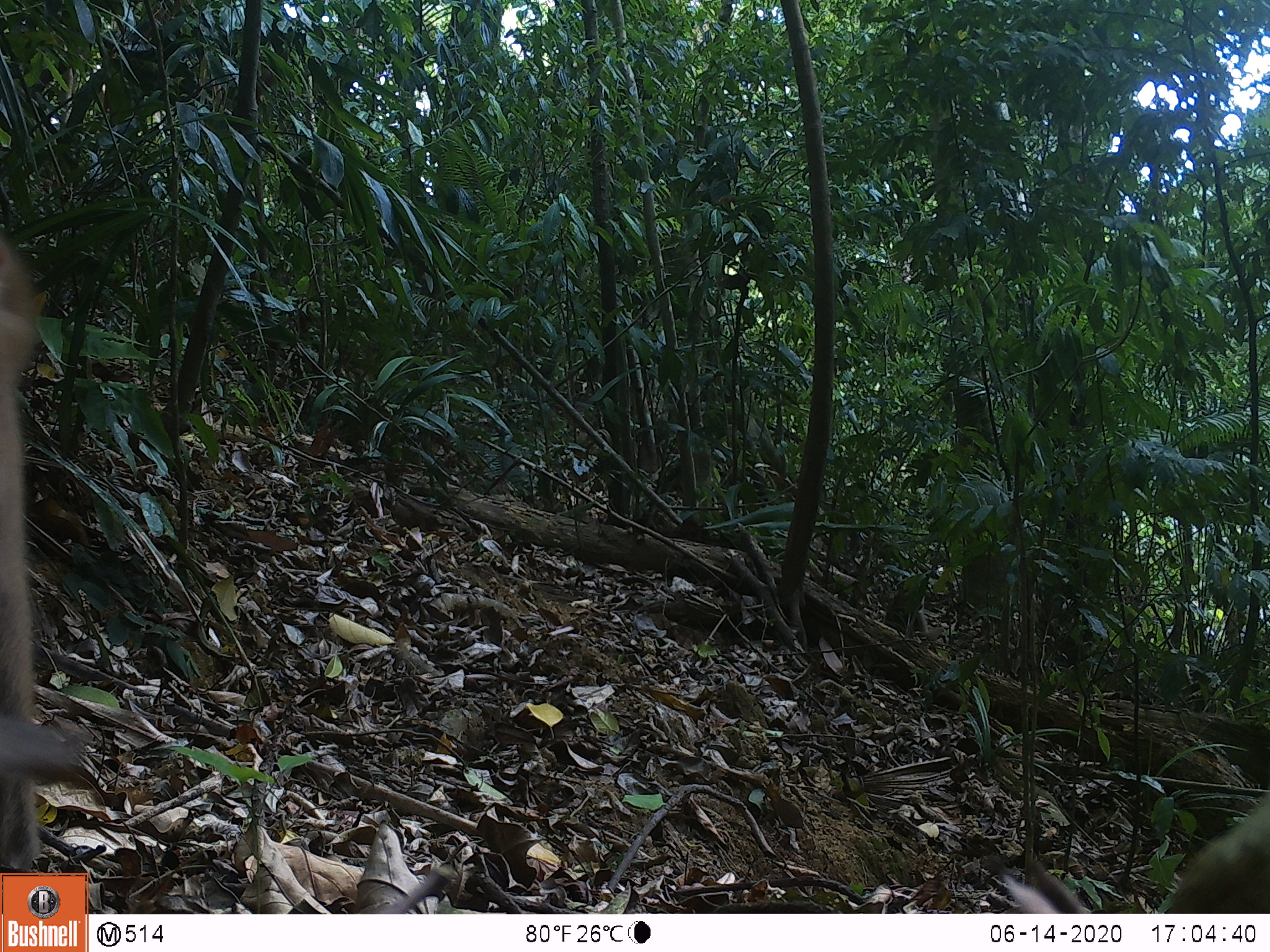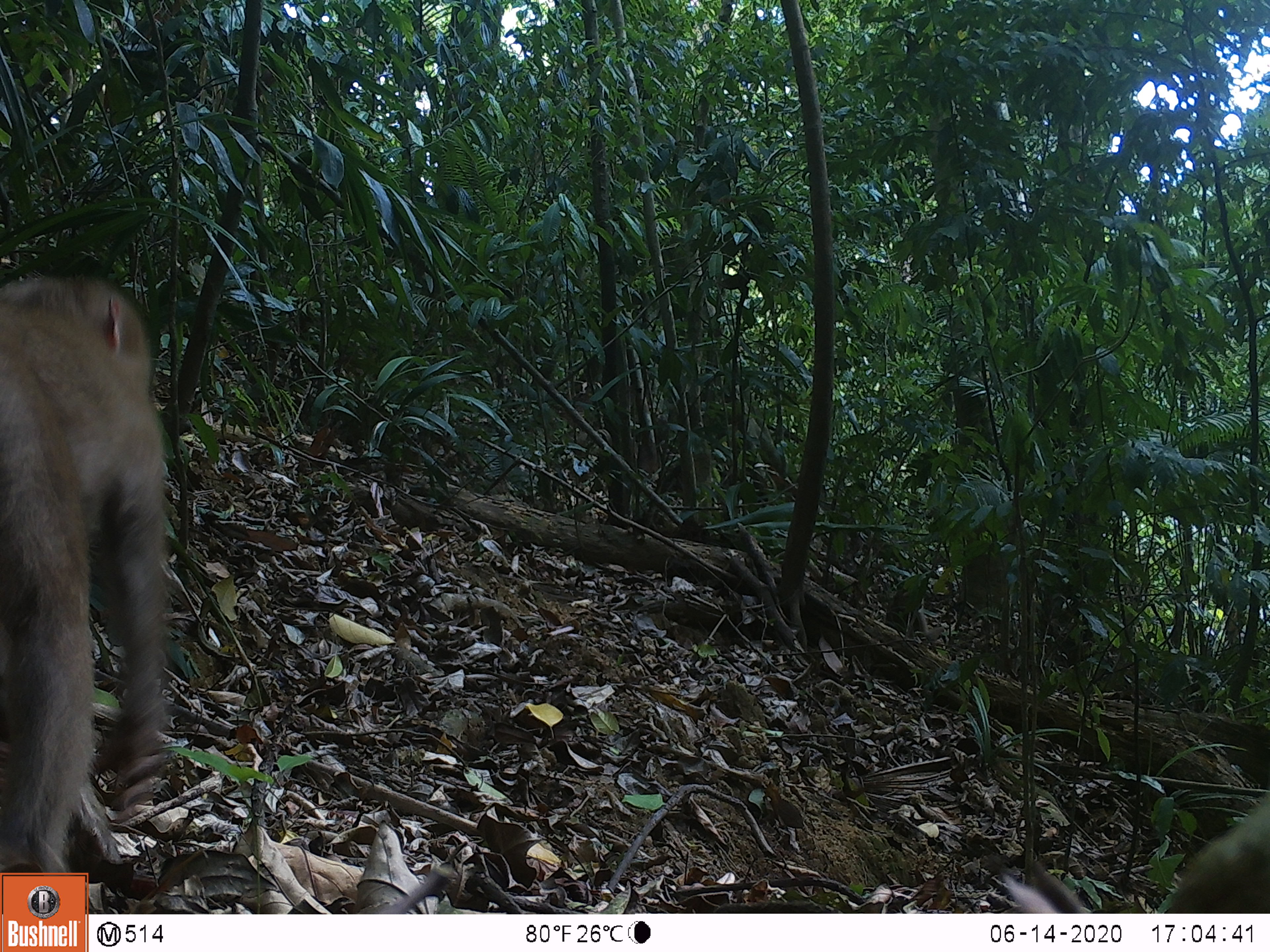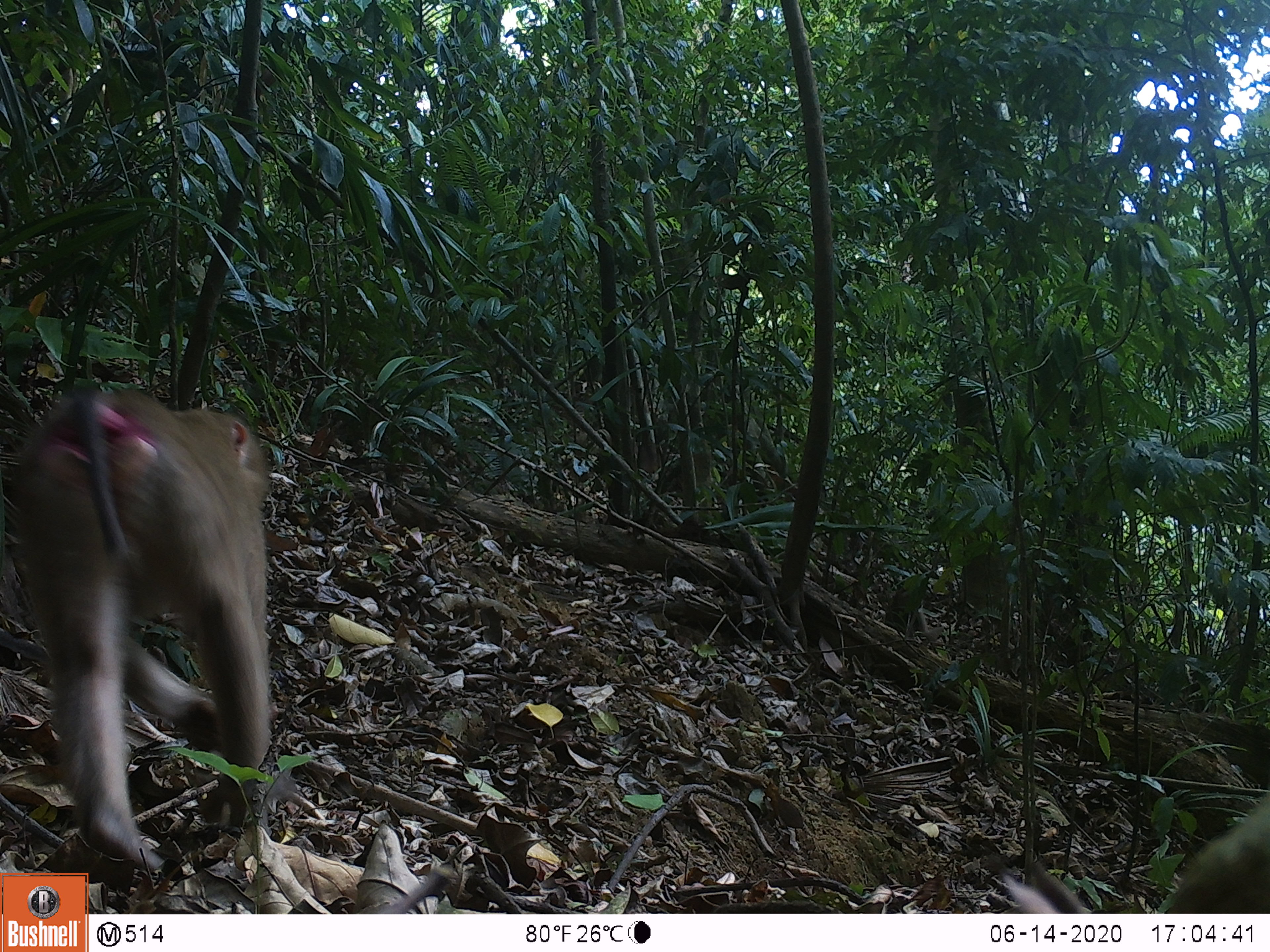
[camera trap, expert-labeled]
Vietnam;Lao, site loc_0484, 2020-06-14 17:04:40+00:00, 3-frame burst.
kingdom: Animalia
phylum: Chordata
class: Mammalia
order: Primates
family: Cercopithecidae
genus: Macaca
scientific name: Macaca nemestrina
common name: pig-tailed macaque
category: pig tailed macaque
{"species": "pig tailed macaque (pig-tailed macaque) (Macaca nemestrina)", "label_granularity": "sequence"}